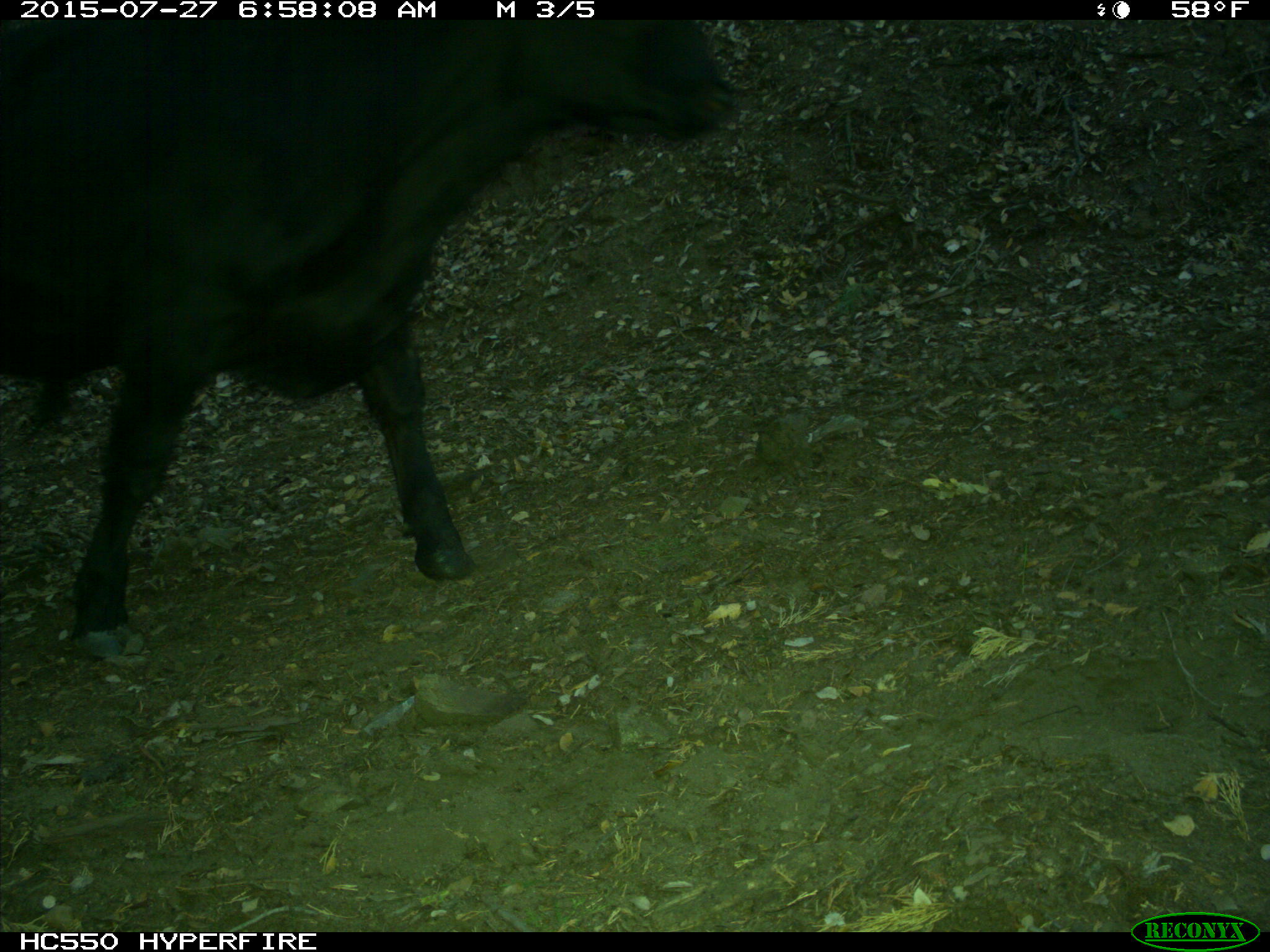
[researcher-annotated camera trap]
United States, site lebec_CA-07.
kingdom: Animalia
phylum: Chordata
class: Mammalia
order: Artiodactyla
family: Bovidae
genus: Bos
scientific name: Bos taurus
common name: domestic cow